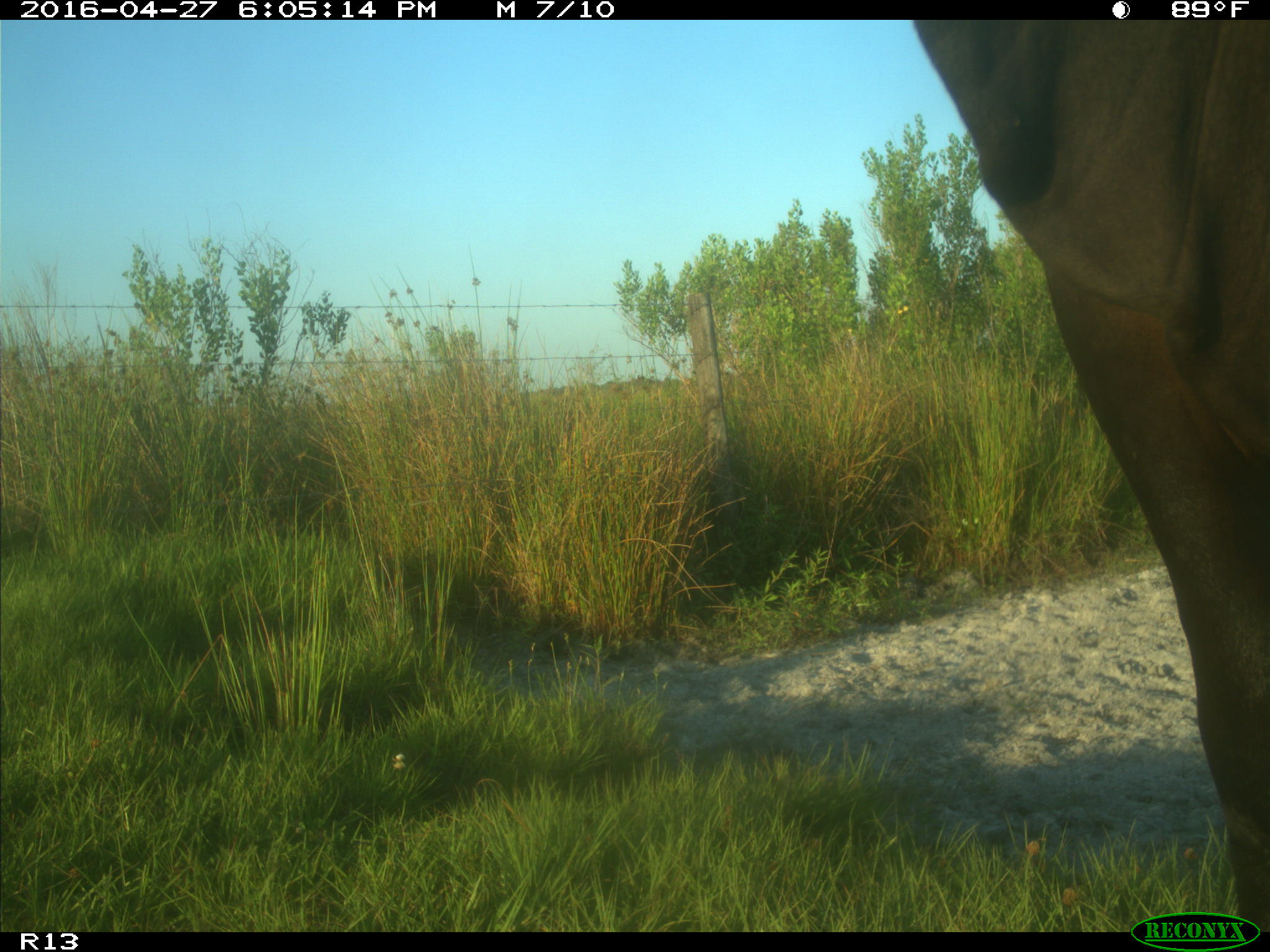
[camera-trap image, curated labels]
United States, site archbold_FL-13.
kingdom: Animalia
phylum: Chordata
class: Mammalia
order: Artiodactyla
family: Bovidae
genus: Bos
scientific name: Bos taurus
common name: domestic cow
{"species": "Bos taurus (domestic cow)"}